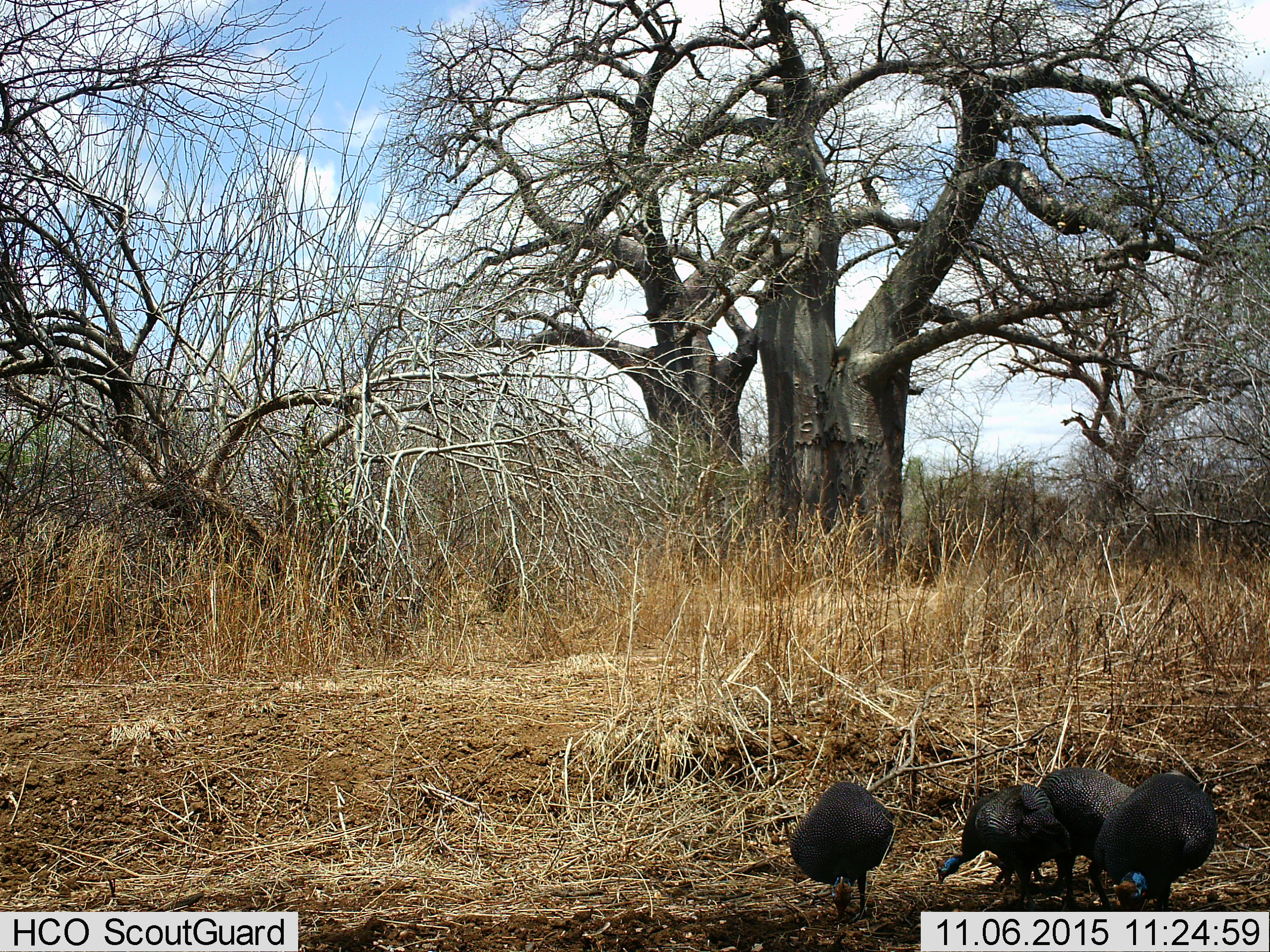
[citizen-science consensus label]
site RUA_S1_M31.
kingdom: Animalia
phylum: Chordata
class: Aves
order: Galliformes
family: Numididae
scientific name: Numididae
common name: guineafowl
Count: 4.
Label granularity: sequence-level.